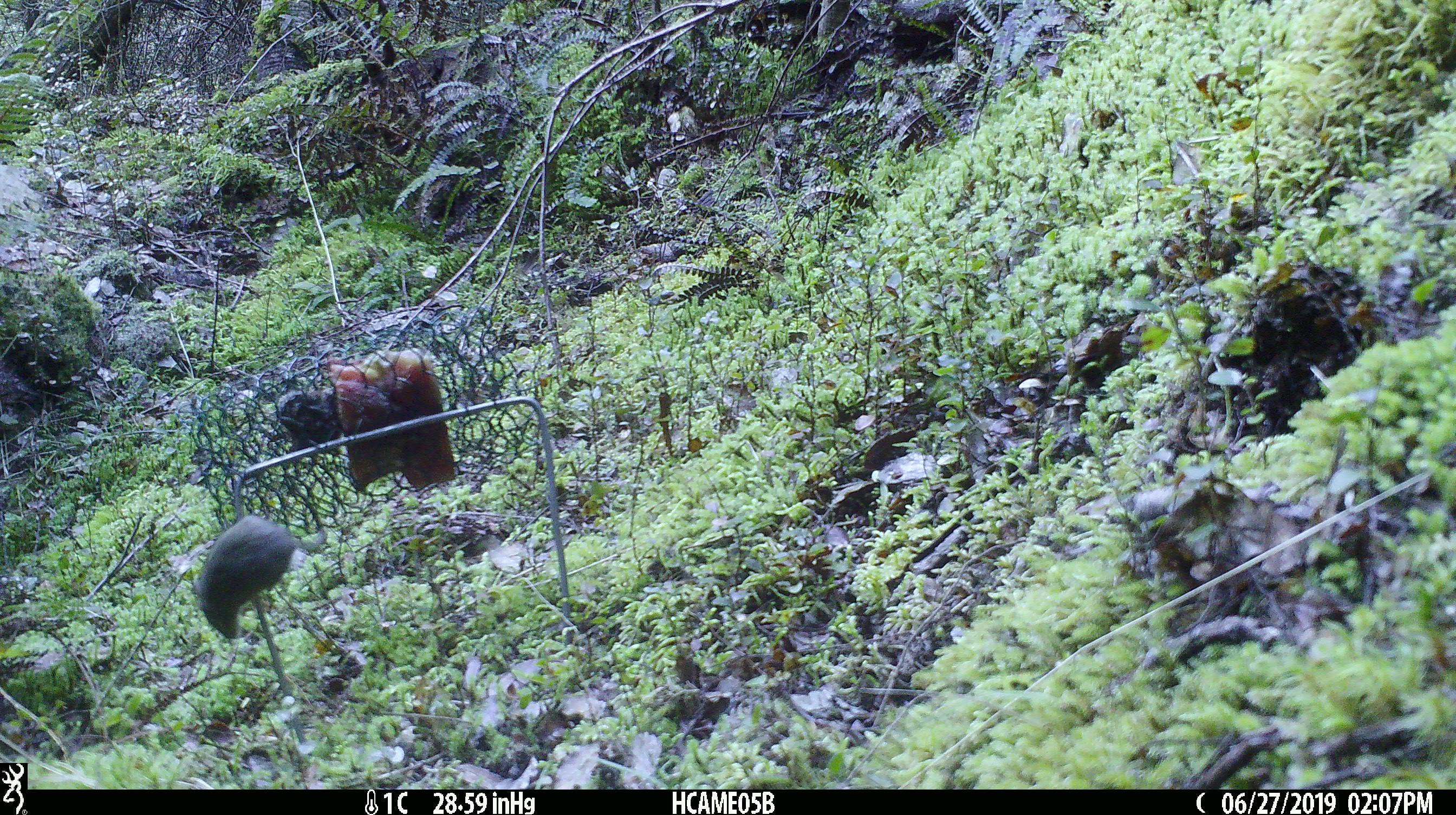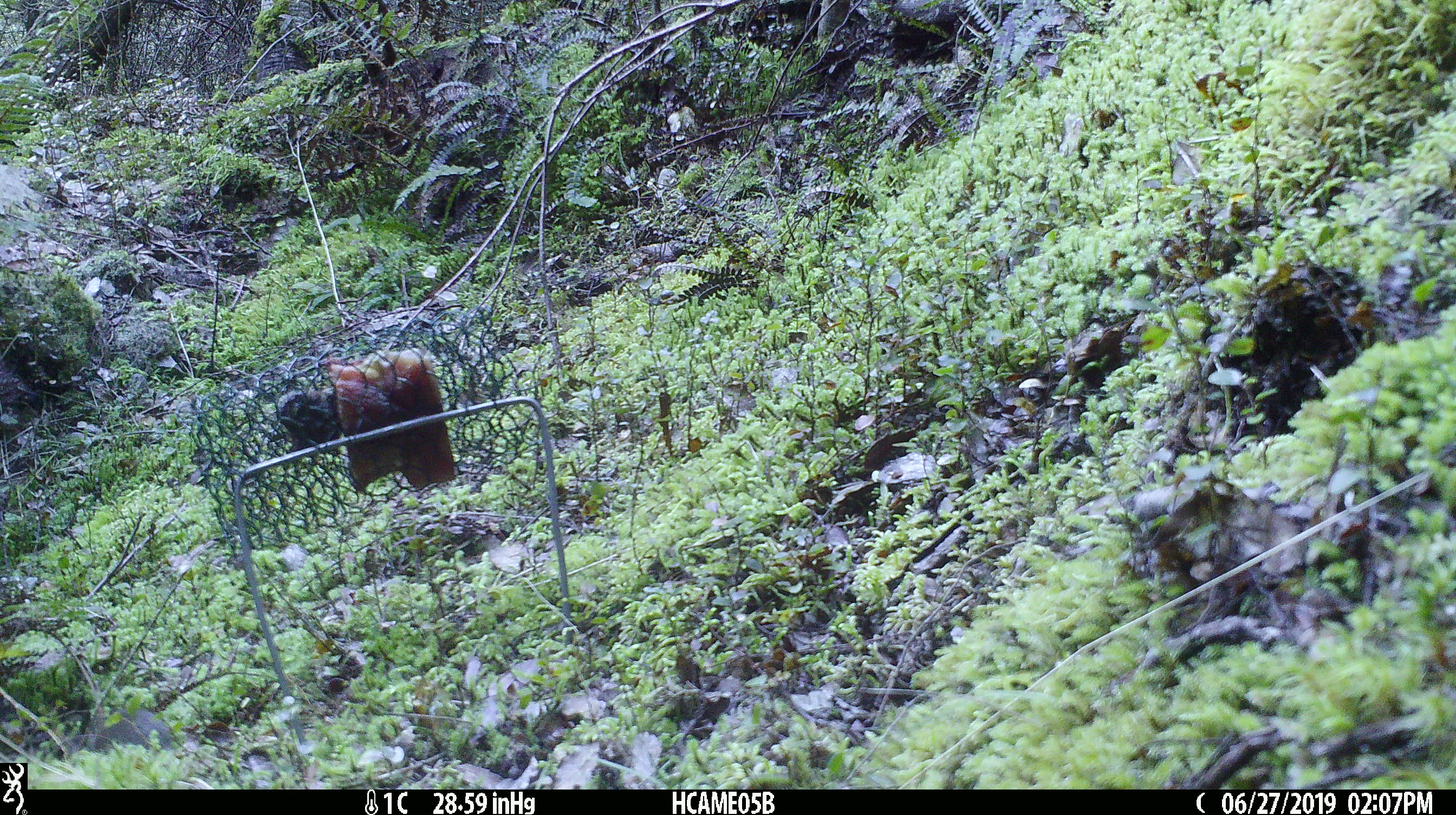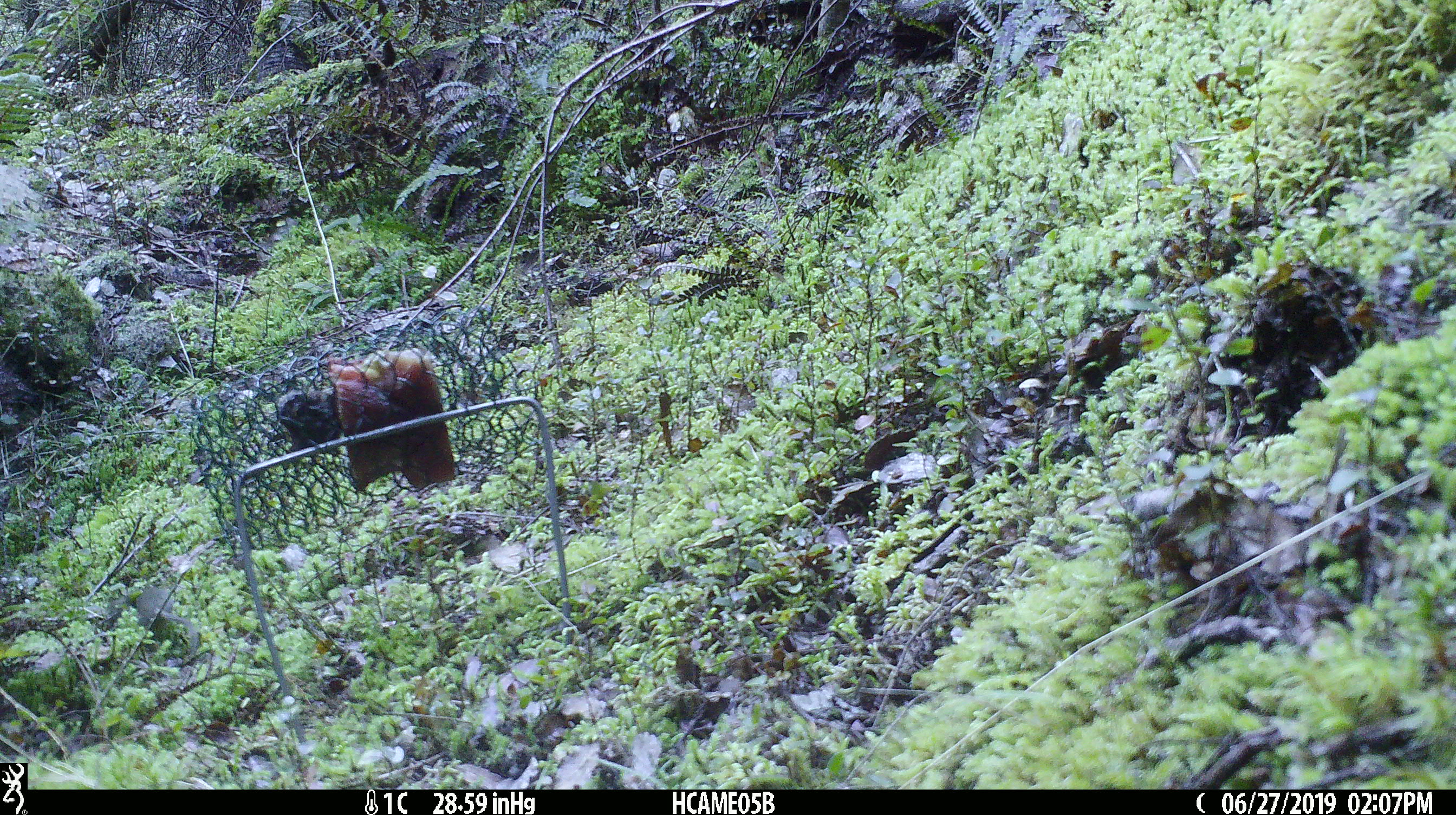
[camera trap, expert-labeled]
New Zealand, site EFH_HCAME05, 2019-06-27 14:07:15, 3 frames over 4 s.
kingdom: Animalia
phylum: Chordata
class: Mammalia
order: Rodentia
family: Muridae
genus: Mus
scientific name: Mus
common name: mouse